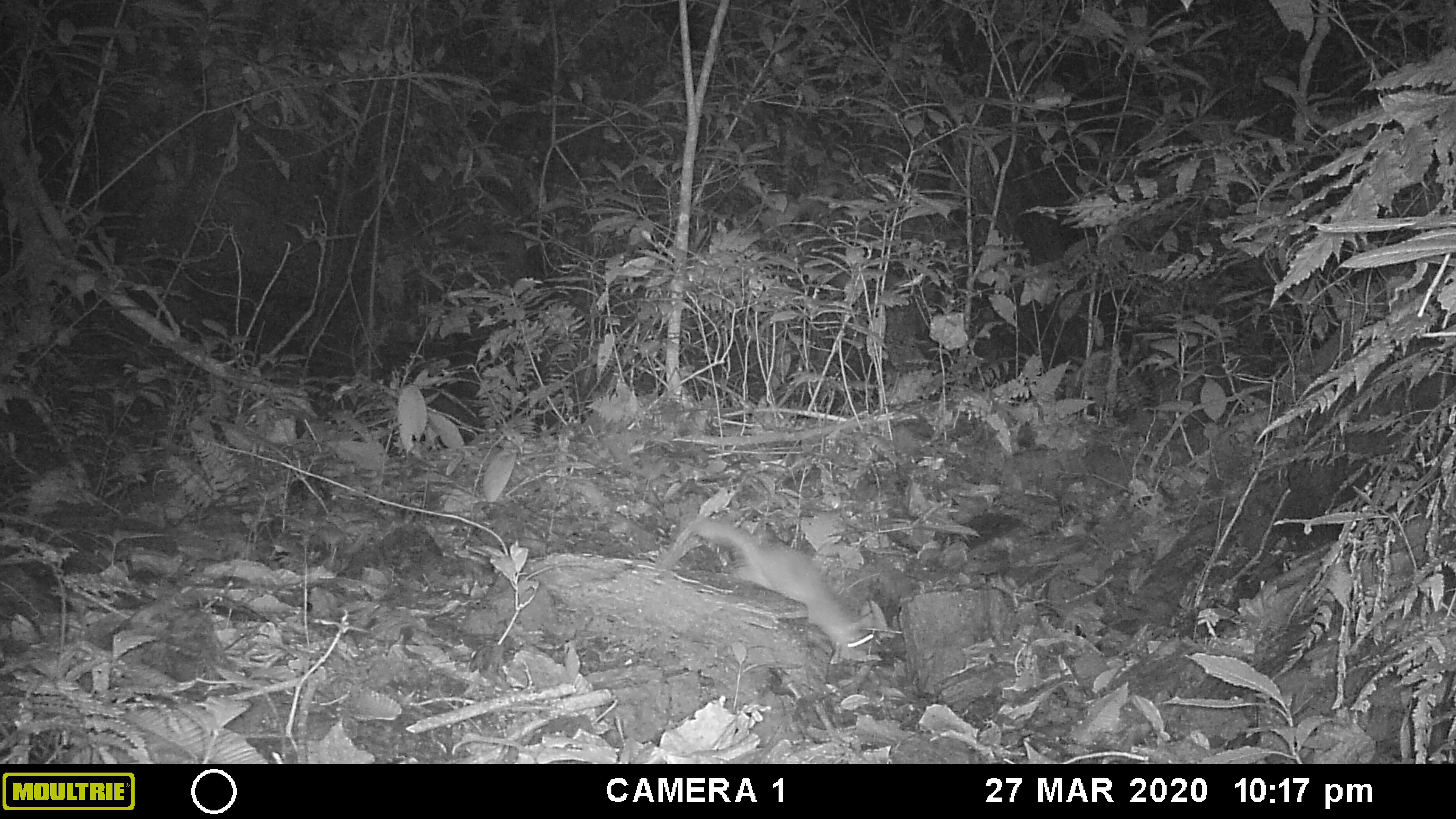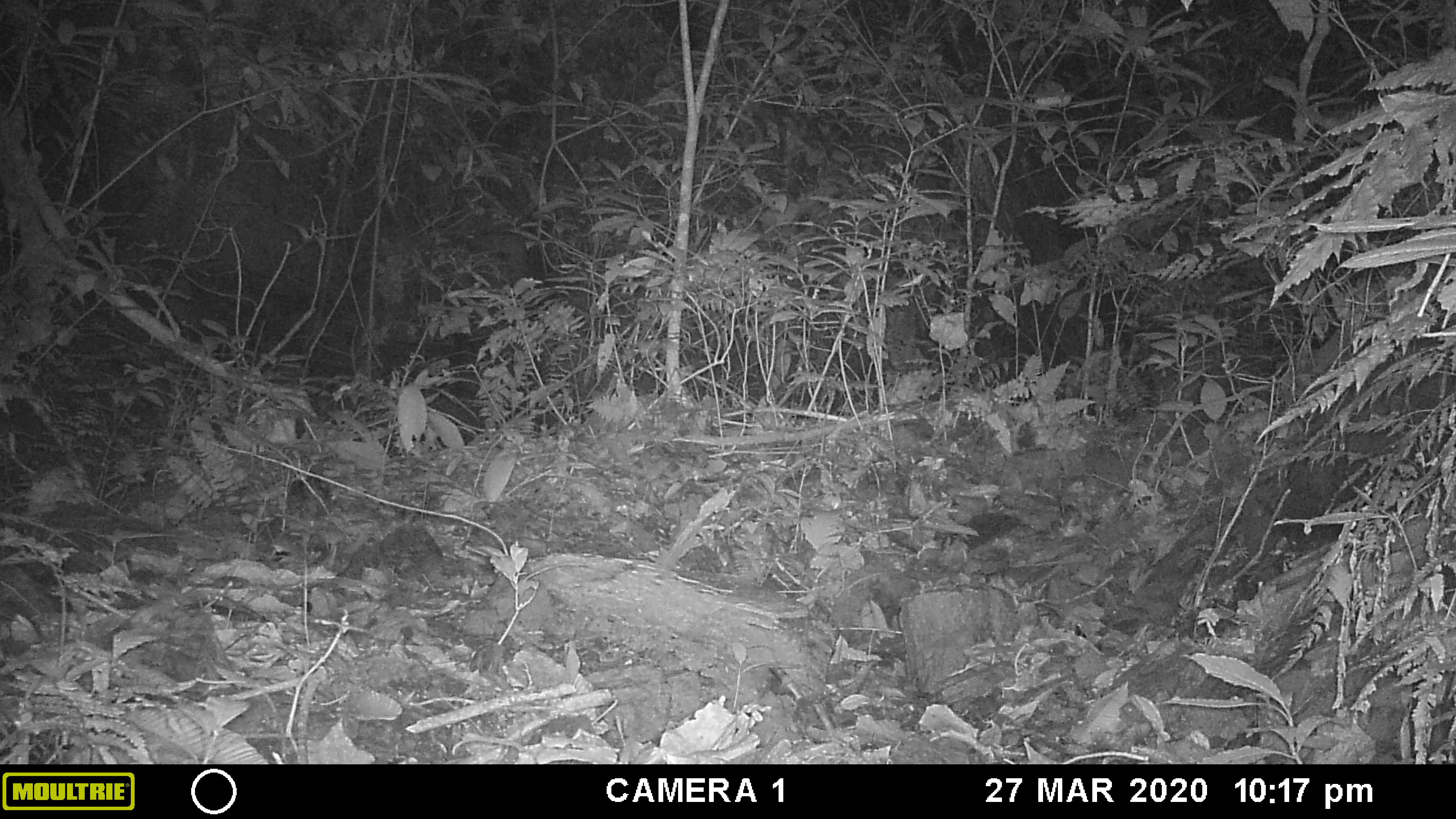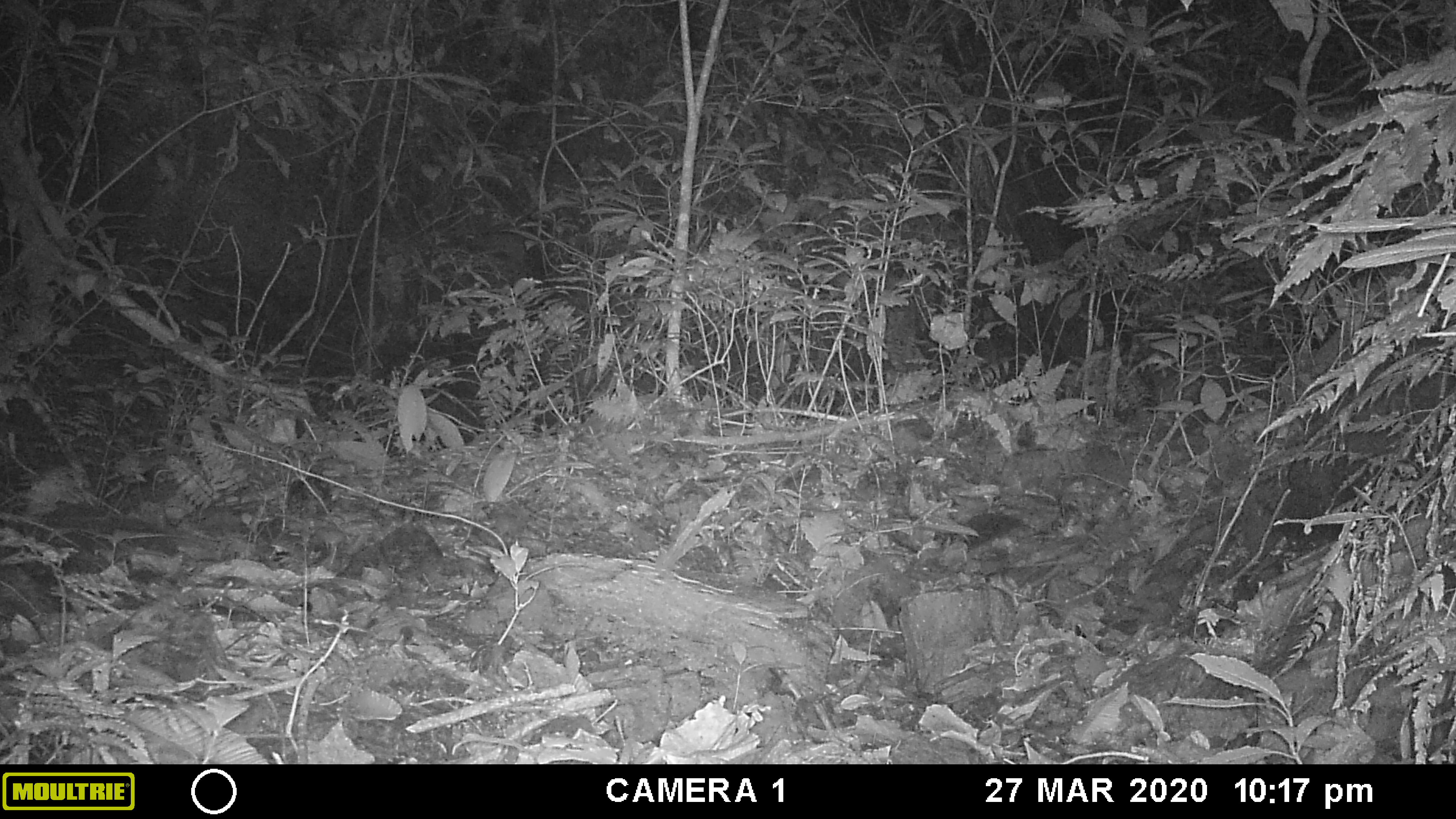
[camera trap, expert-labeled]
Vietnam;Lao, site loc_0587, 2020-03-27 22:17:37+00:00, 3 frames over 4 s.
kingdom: Animalia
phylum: Chordata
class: Mammalia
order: Carnivora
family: Mustelidae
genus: Melogale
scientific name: Melogale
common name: ferret badger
Ferret badger (Melogale). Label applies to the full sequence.